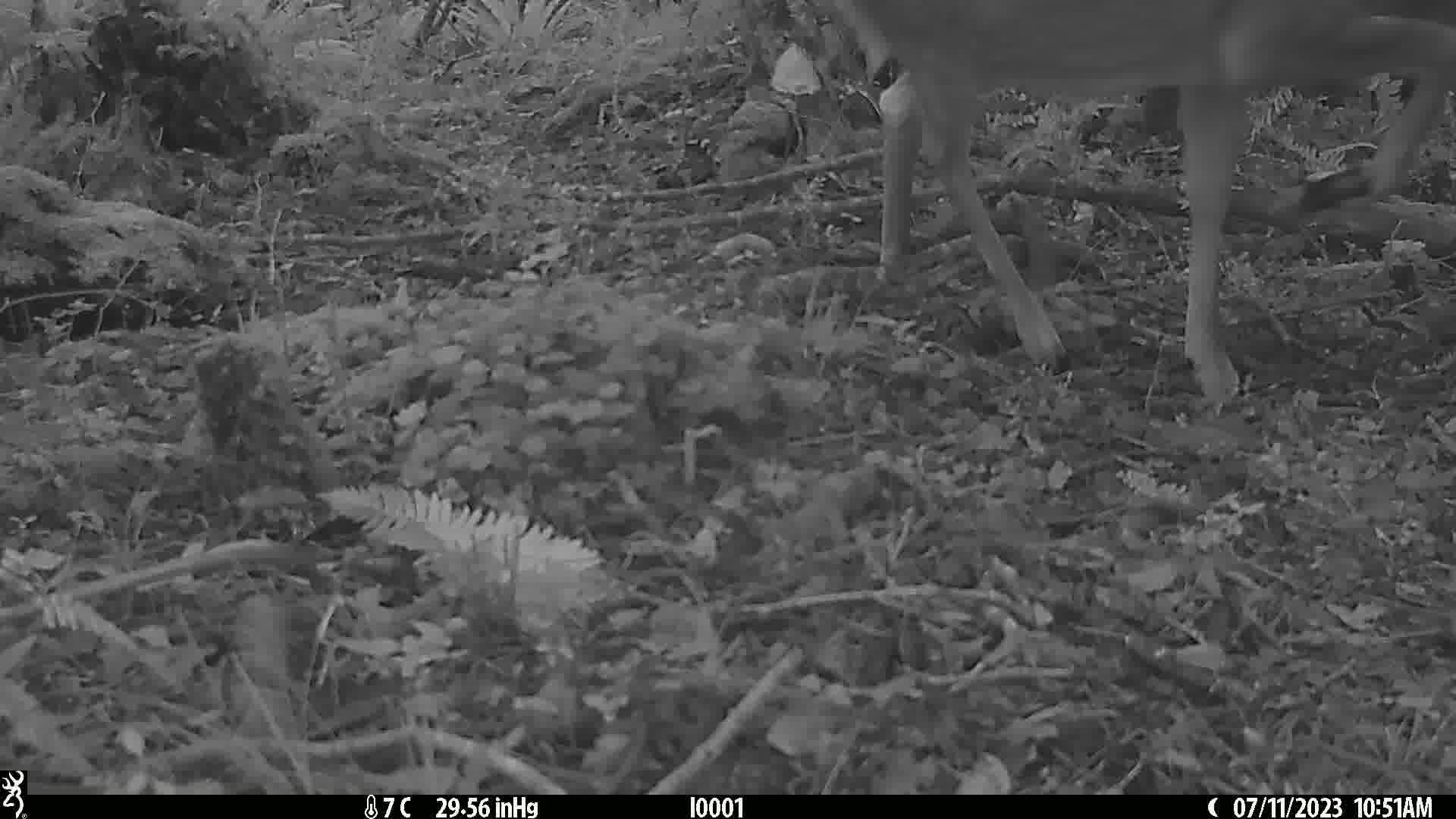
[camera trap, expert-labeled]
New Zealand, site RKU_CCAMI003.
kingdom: Animalia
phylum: Chordata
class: Mammalia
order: Artiodactyla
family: Cervidae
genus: Odocoileus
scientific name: Odocoileus virginianus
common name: white-tailed deer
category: white tailed deer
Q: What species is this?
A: White tailed deer (white-tailed deer) (Odocoileus virginianus).